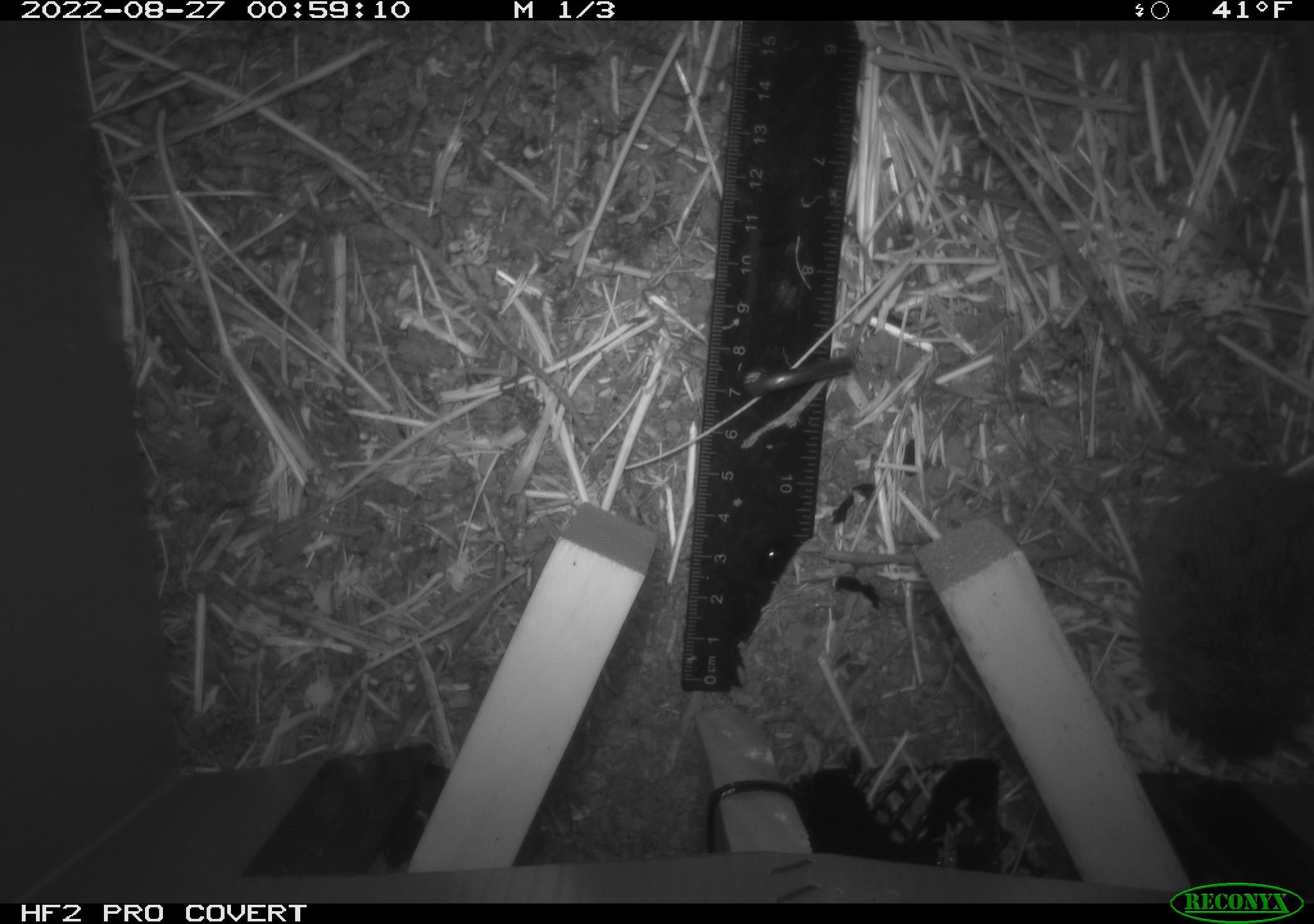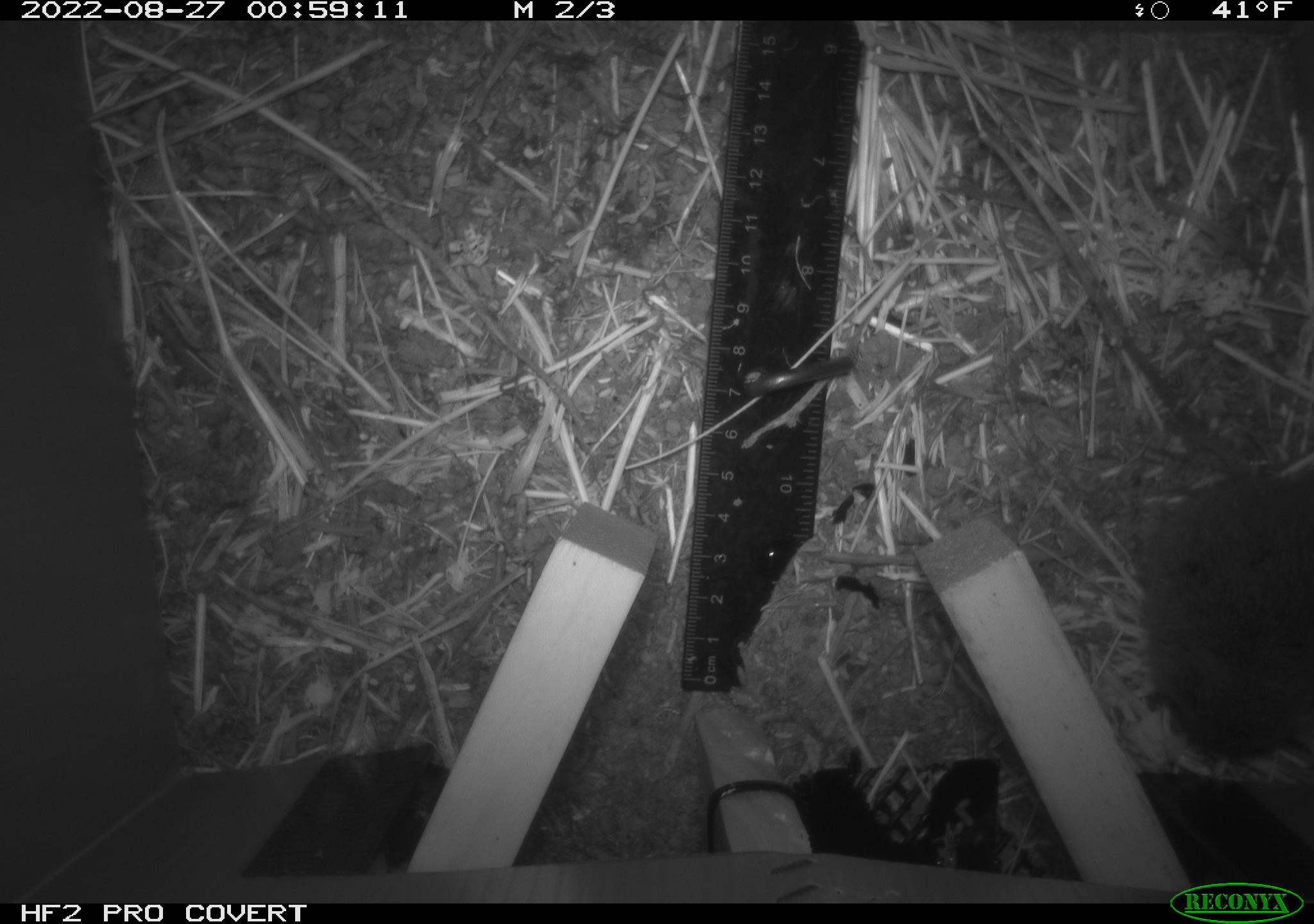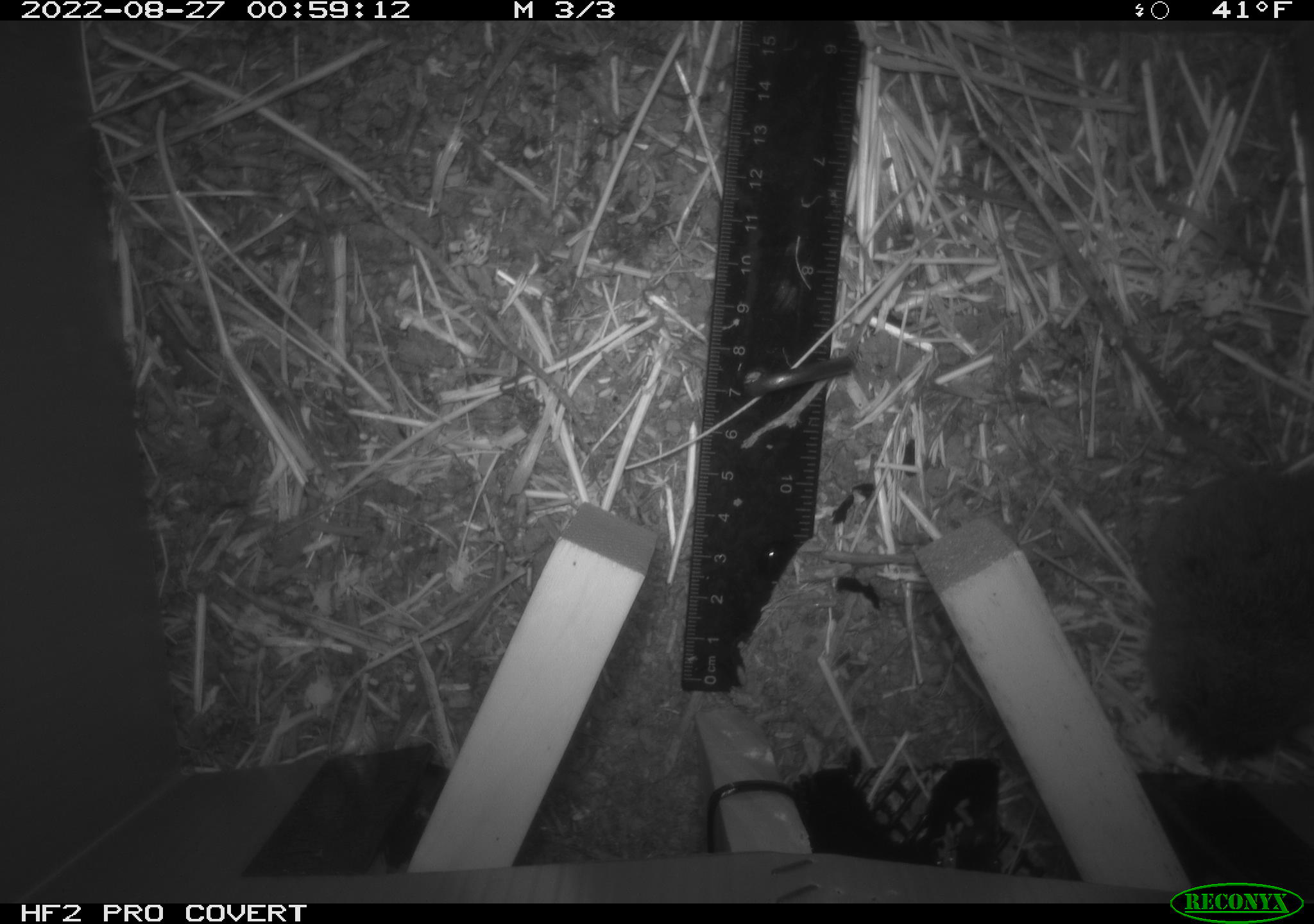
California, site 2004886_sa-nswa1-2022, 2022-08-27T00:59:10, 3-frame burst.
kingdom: Animalia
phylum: Chordata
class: Mammalia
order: Rodentia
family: Cricetidae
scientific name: Cricetidae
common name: hamsters, voles, lemmings, and allies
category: cricetidae family